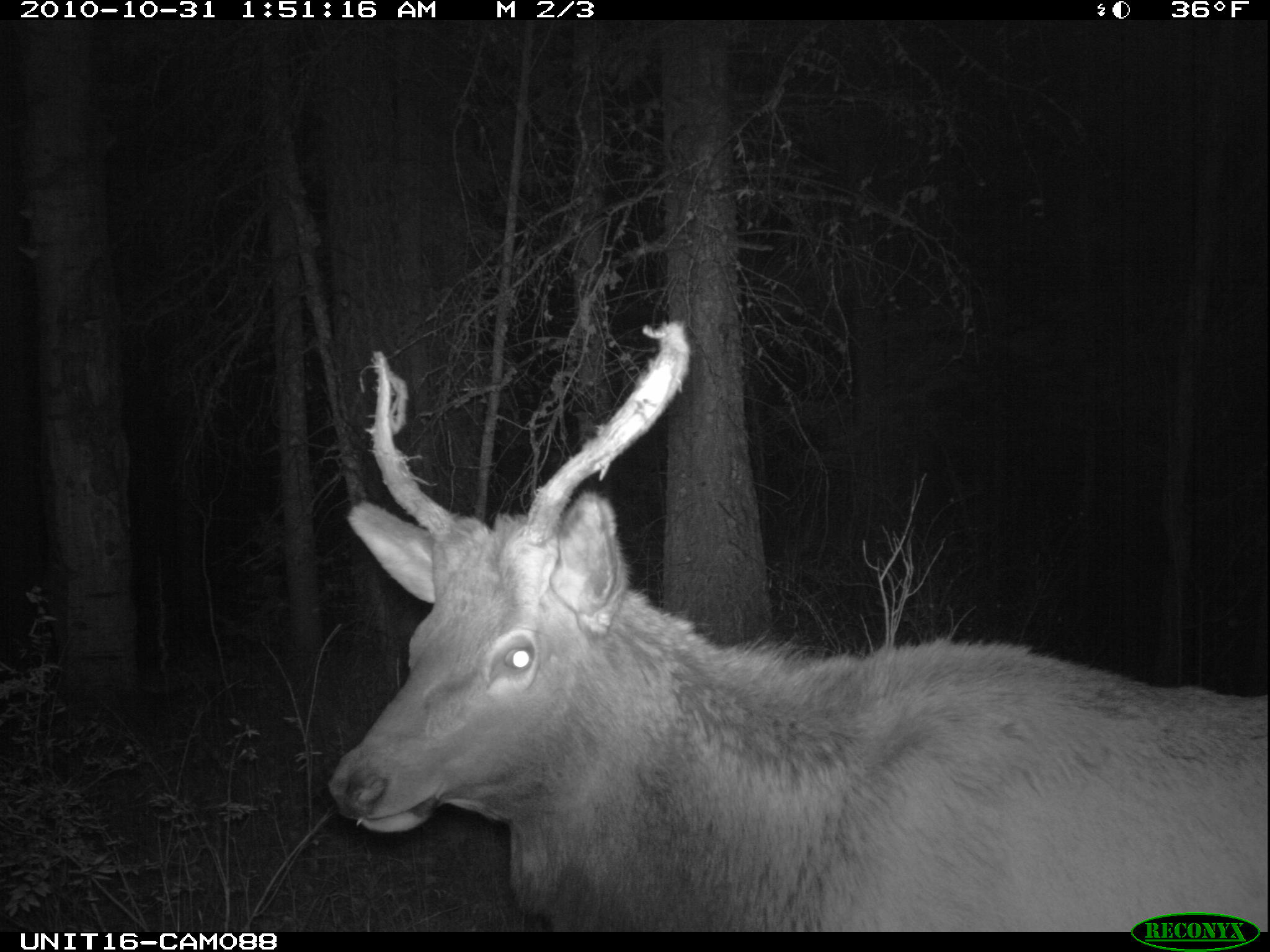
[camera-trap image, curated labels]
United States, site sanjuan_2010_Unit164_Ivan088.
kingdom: Animalia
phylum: Chordata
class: Mammalia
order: Artiodactyla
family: Cervidae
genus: Cervus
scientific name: Cervus elaphus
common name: red deer